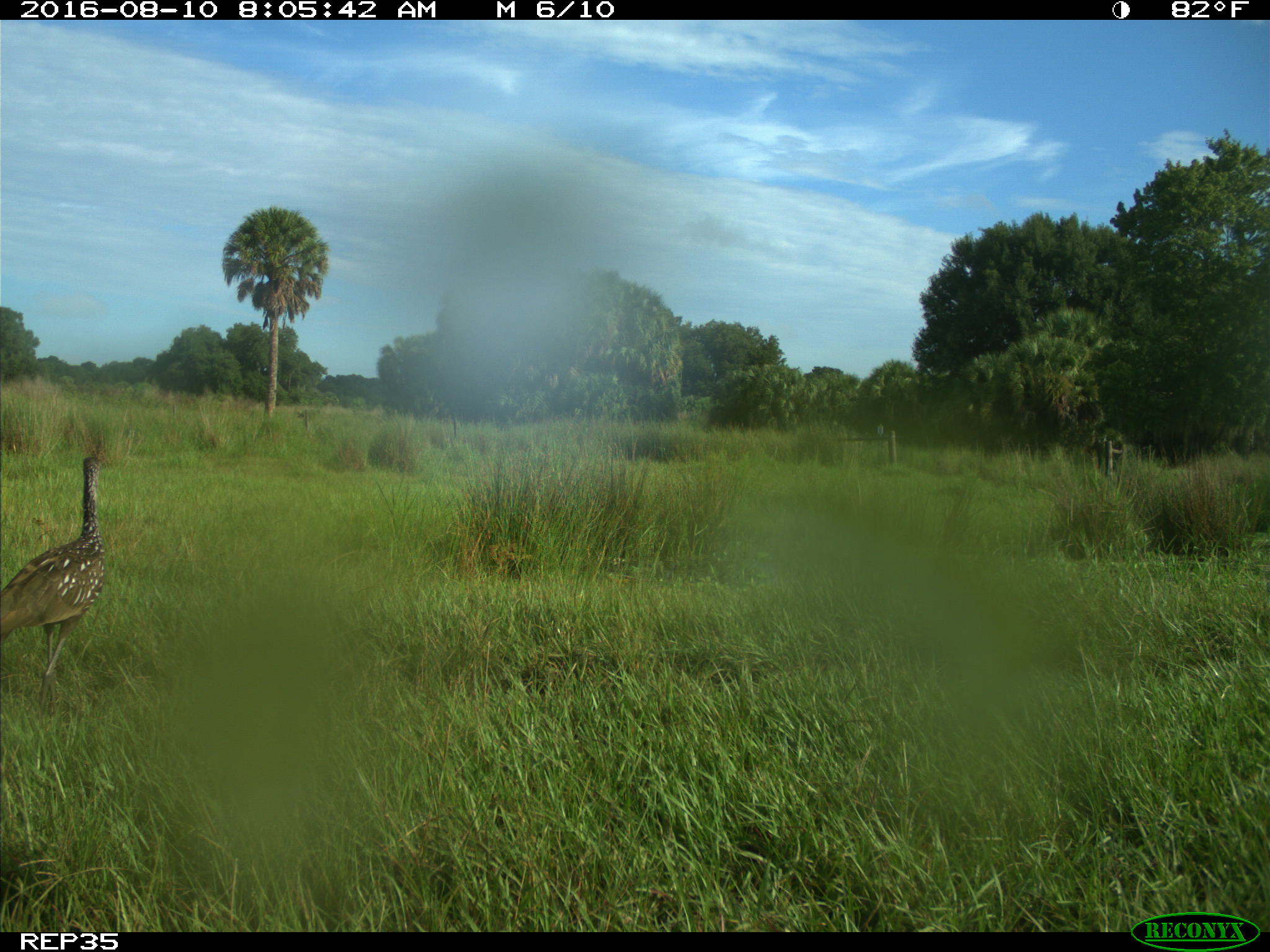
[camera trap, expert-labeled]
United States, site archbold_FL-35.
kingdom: Animalia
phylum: Chordata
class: Aves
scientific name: Aves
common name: birds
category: unidentified bird